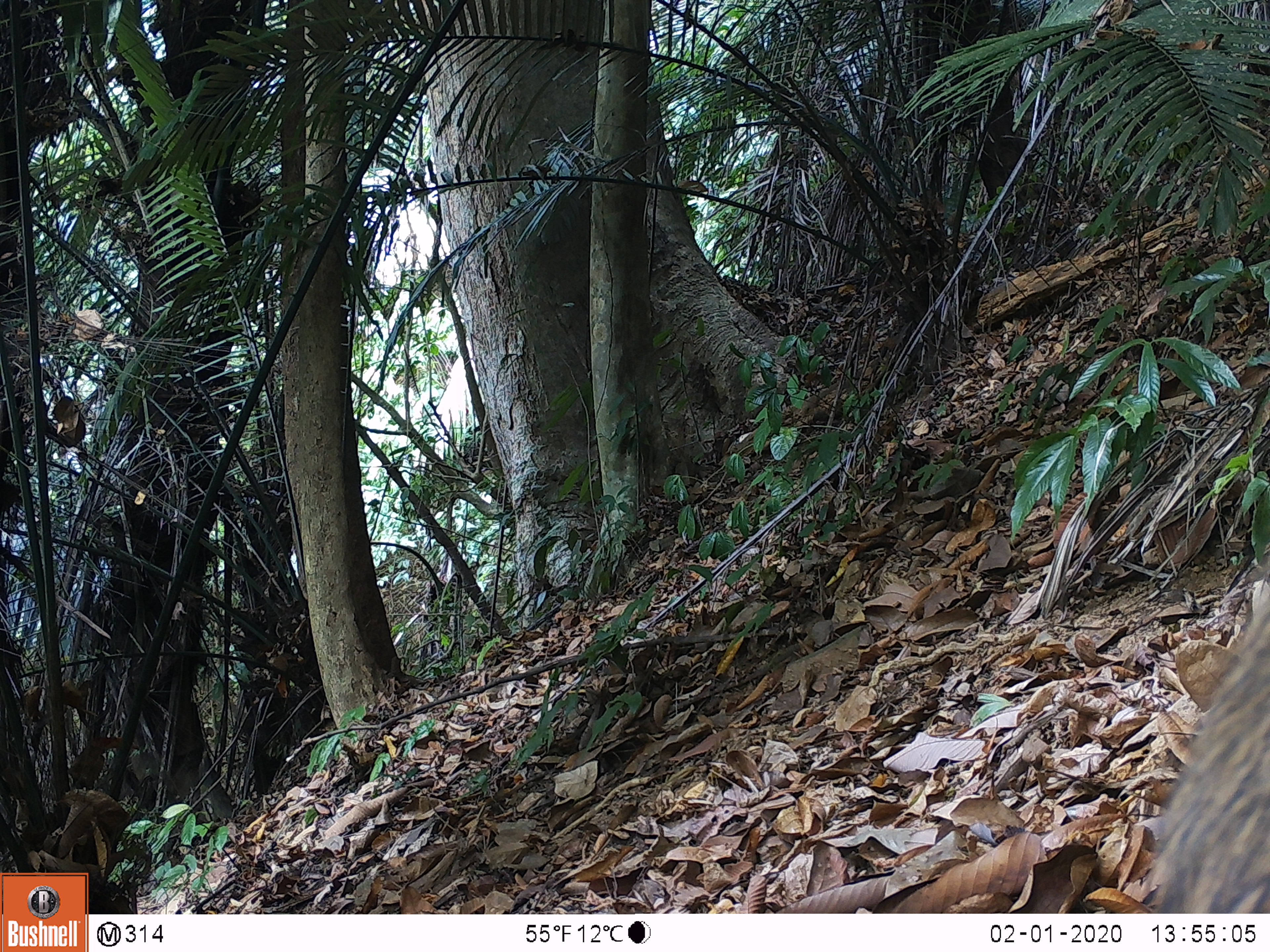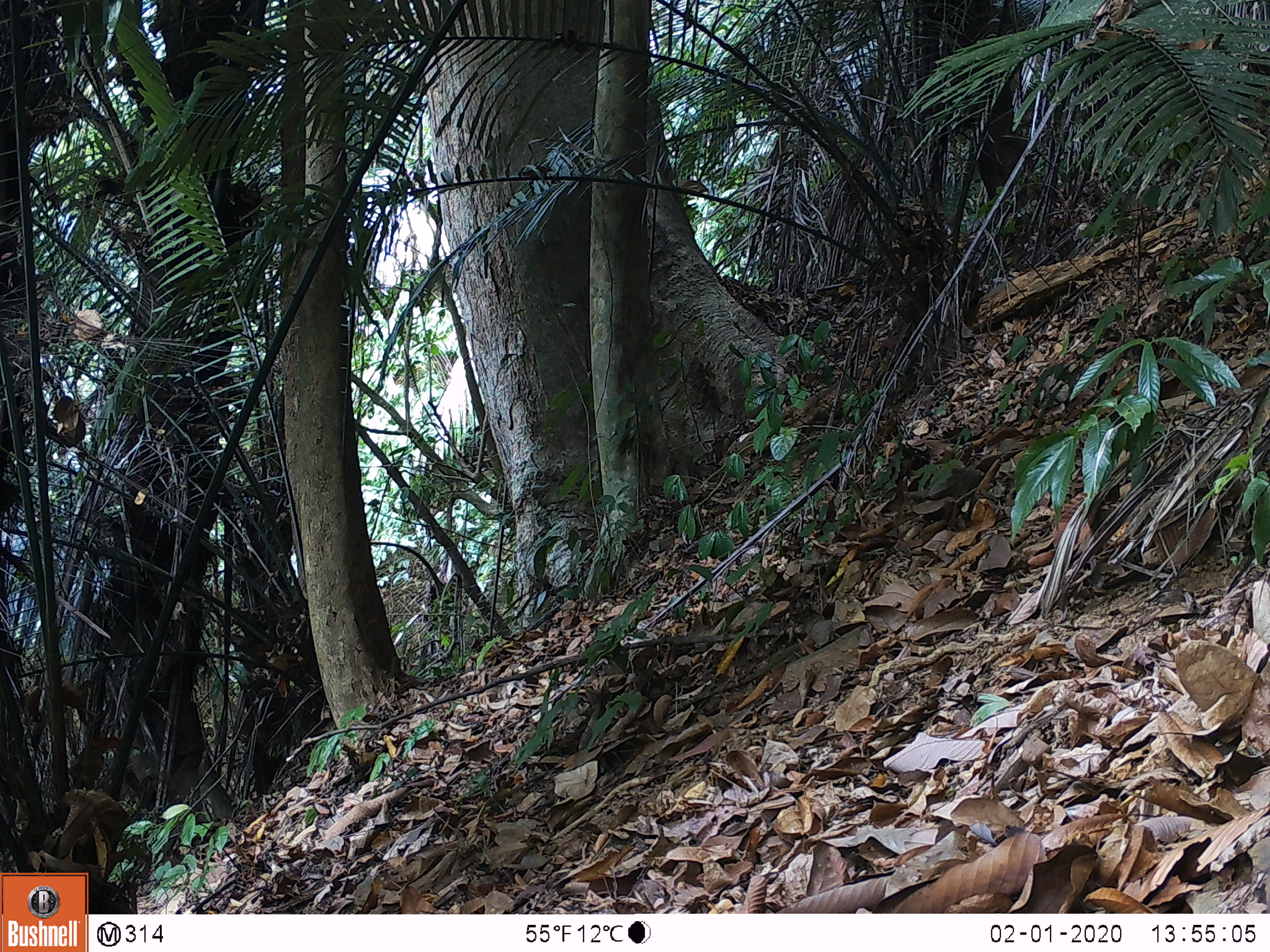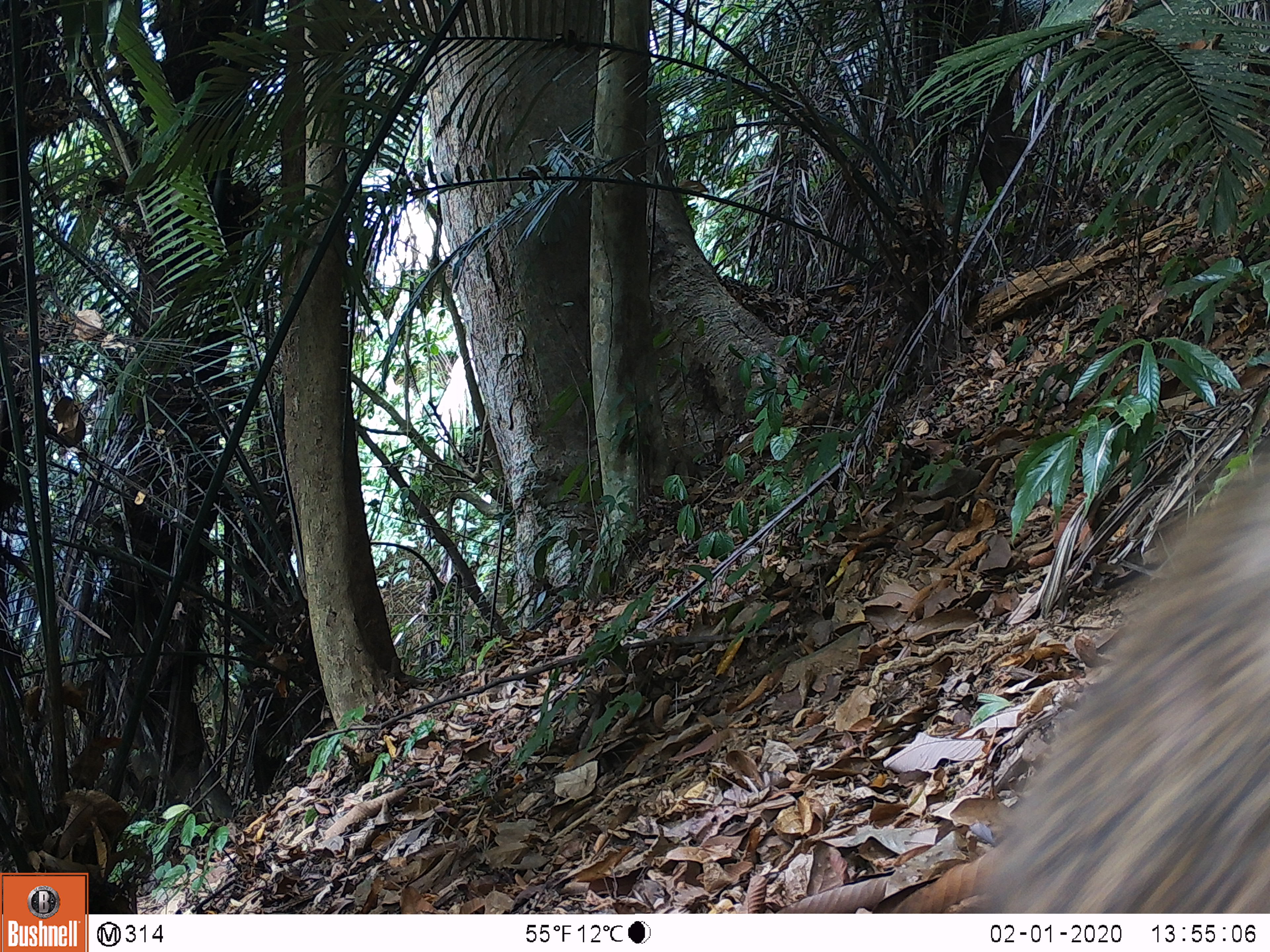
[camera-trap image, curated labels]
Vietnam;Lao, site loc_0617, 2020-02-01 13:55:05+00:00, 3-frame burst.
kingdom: Animalia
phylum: Chordata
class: Mammalia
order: Artiodactyla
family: Suidae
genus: Sus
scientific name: Sus scrofa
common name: eurasian wild pig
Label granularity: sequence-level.